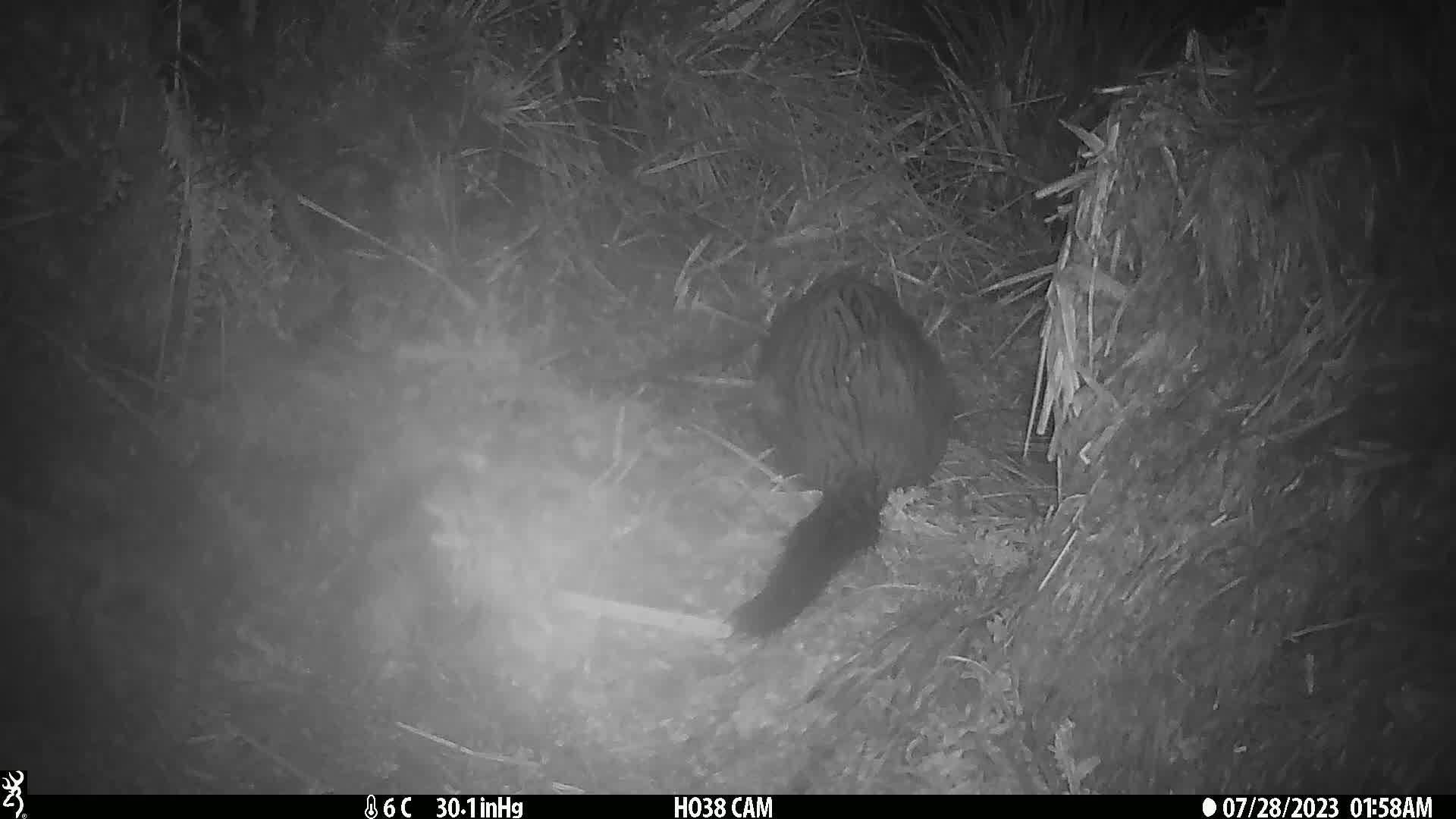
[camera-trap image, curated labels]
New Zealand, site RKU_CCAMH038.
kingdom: Animalia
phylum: Chordata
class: Mammalia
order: Diprotodontia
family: Phalangeridae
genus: Trichosurus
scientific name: Trichosurus vulpecula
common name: common brushtail possum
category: possum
Possum (common brushtail possum) (Trichosurus vulpecula).